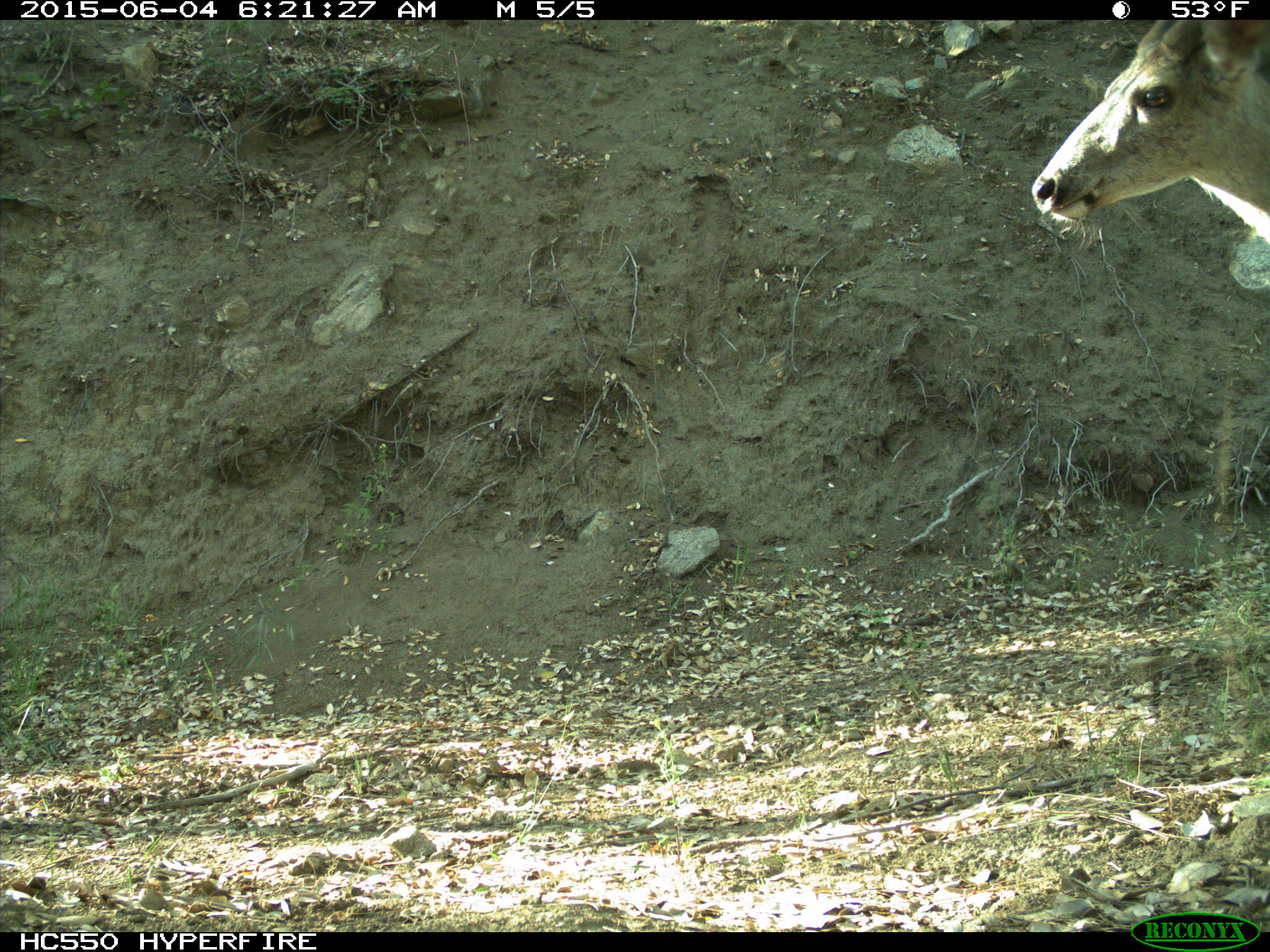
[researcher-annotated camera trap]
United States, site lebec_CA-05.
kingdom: Animalia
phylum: Chordata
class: Mammalia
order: Artiodactyla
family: Cervidae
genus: Odocoileus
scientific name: Odocoileus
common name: deer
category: unidentified deer